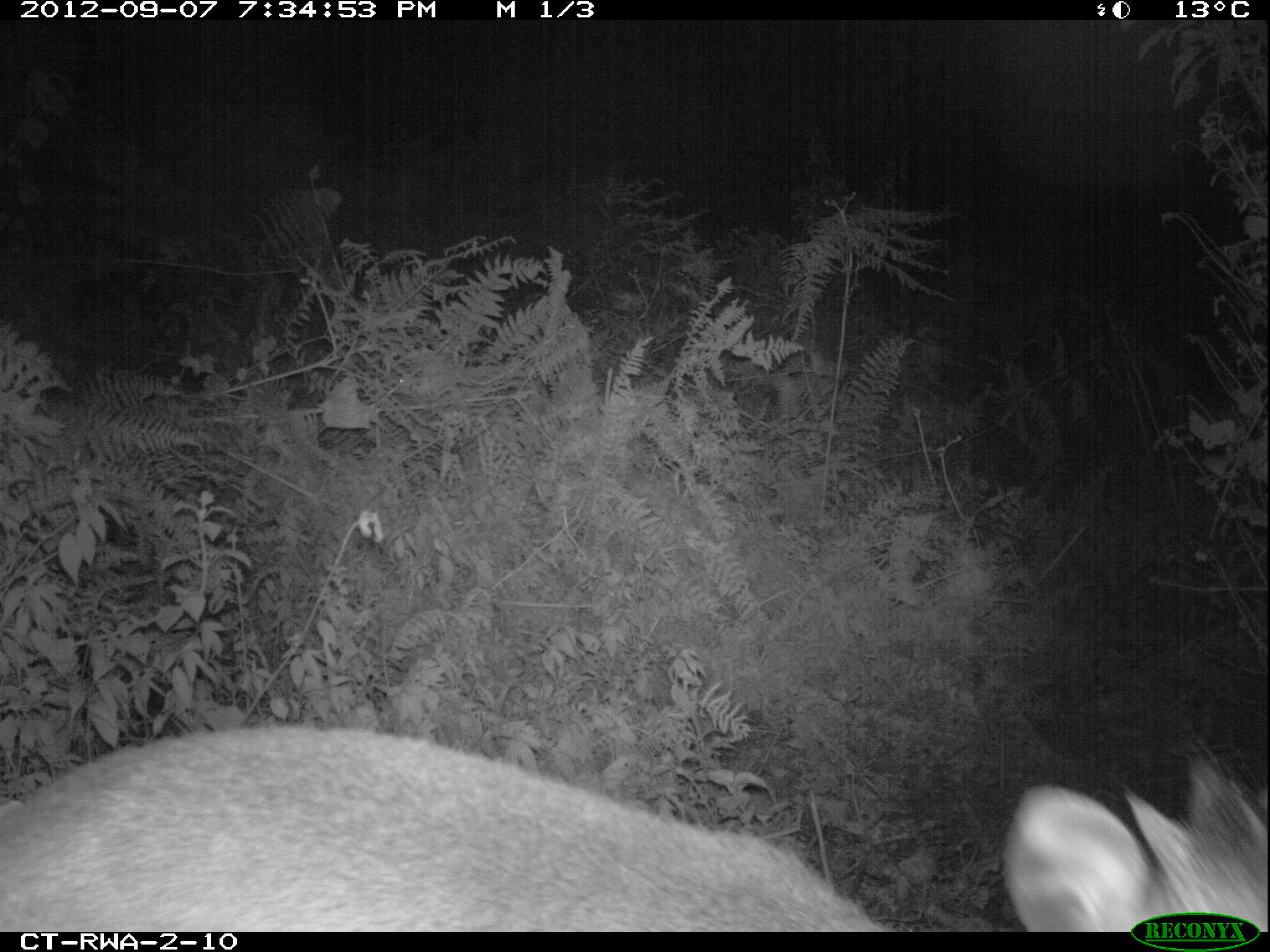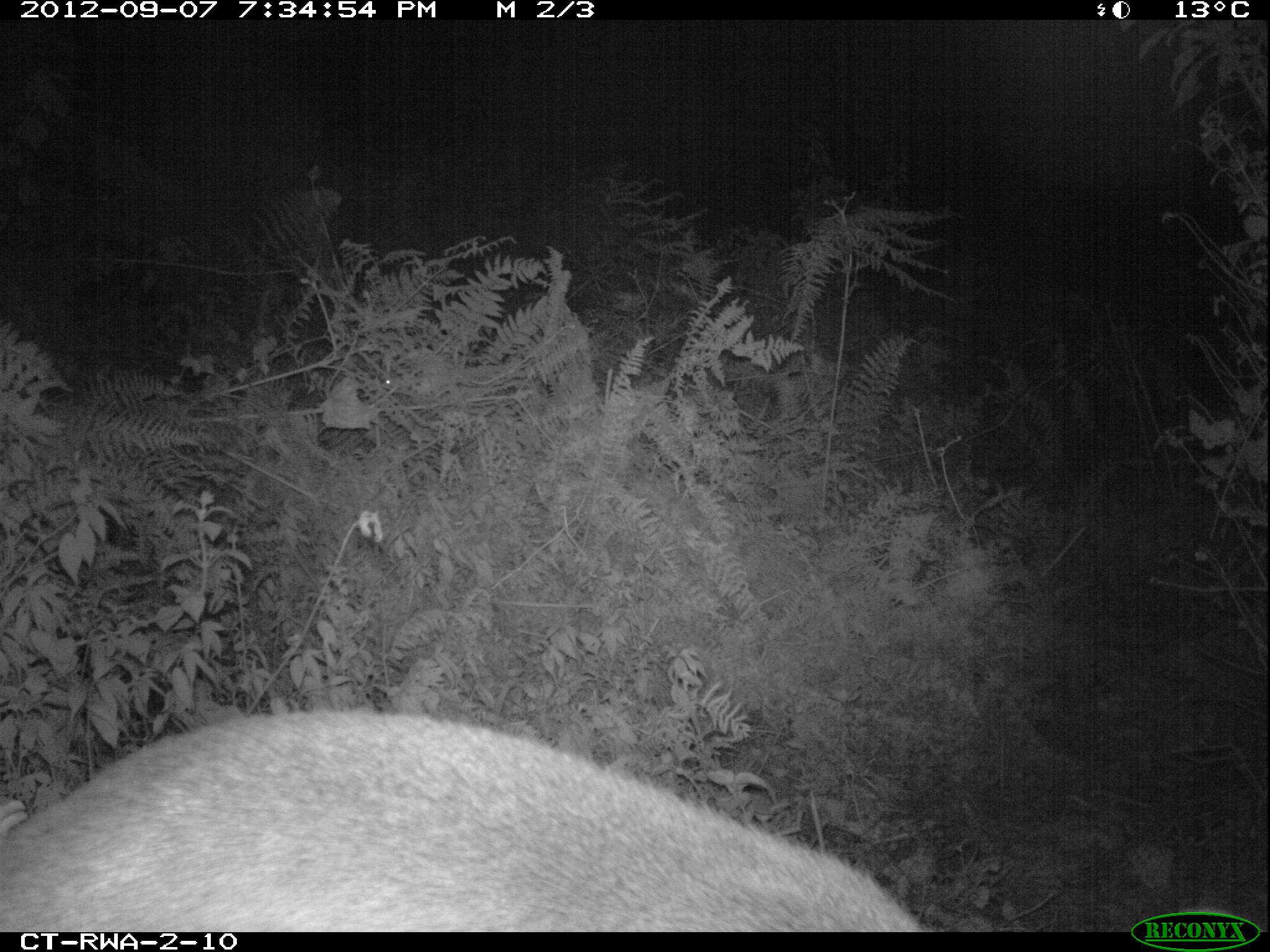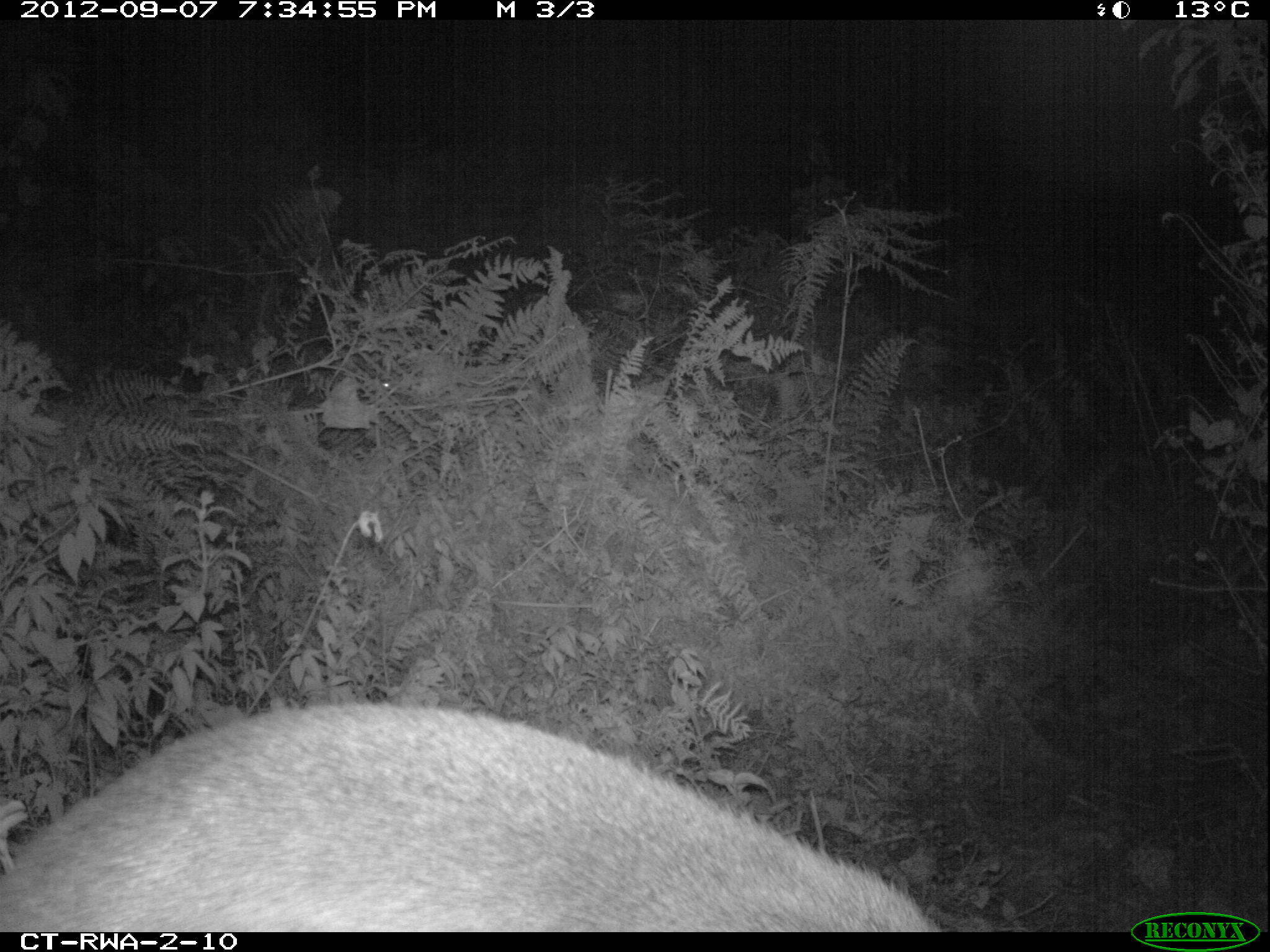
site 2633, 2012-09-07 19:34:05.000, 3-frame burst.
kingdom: Animalia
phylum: Chordata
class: Mammalia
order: Artiodactyla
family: Bovidae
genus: Cephalophus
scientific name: Cephalophus nigrifrons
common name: black-fronted duiker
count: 1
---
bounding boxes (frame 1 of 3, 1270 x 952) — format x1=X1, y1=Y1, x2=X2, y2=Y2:
cephalophus nigrifrons: x1=0, y1=722, x2=1268, y2=932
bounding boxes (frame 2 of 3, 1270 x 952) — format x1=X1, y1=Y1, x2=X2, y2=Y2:
cephalophus nigrifrons: x1=2, y1=708, x2=923, y2=933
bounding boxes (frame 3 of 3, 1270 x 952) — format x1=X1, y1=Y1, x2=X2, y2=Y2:
cephalophus nigrifrons: x1=0, y1=702, x2=945, y2=932